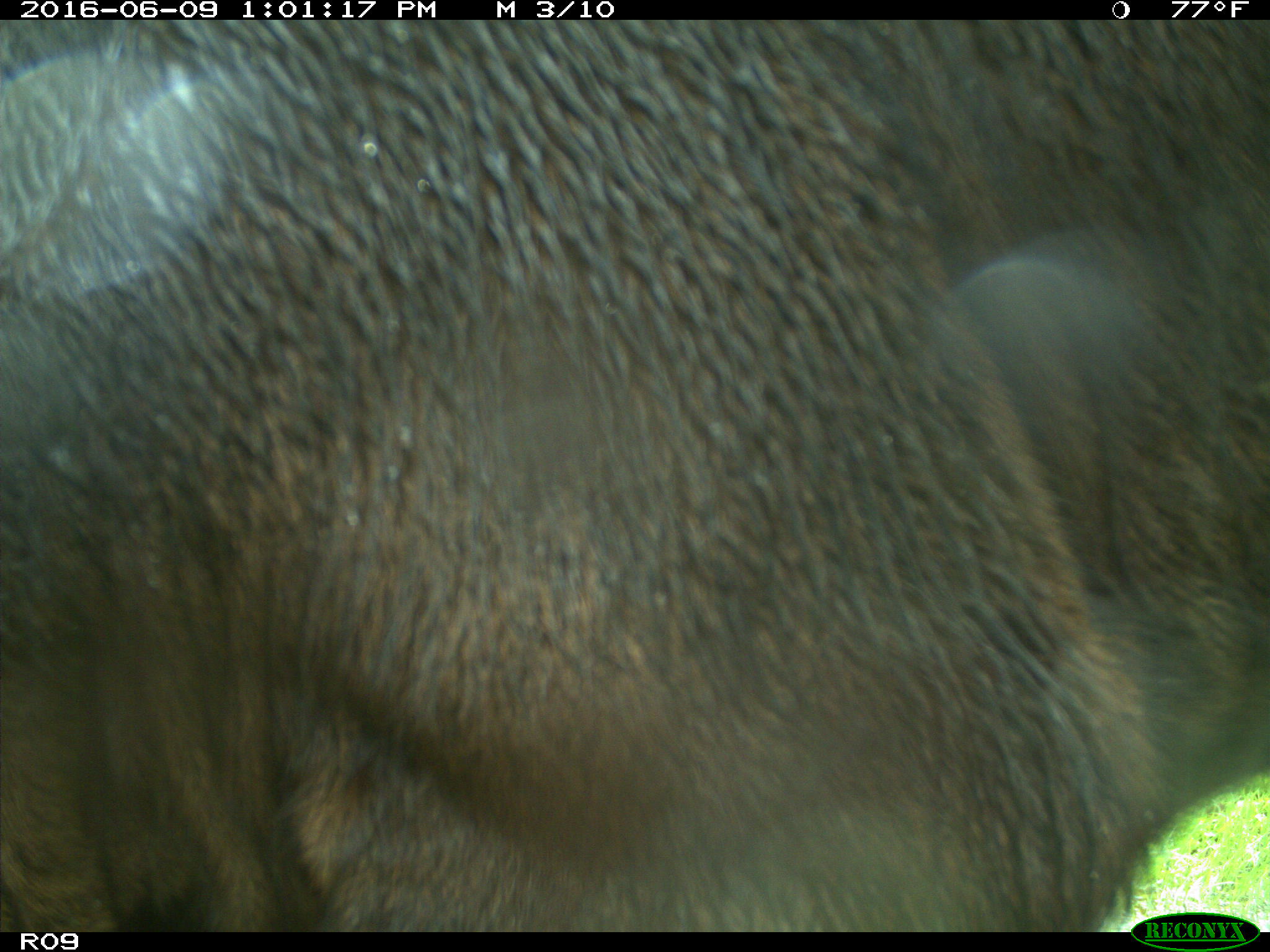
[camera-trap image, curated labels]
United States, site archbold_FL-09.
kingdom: Animalia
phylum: Chordata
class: Mammalia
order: Artiodactyla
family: Bovidae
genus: Bos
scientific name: Bos taurus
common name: domestic cow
Bos taurus (domestic cow).